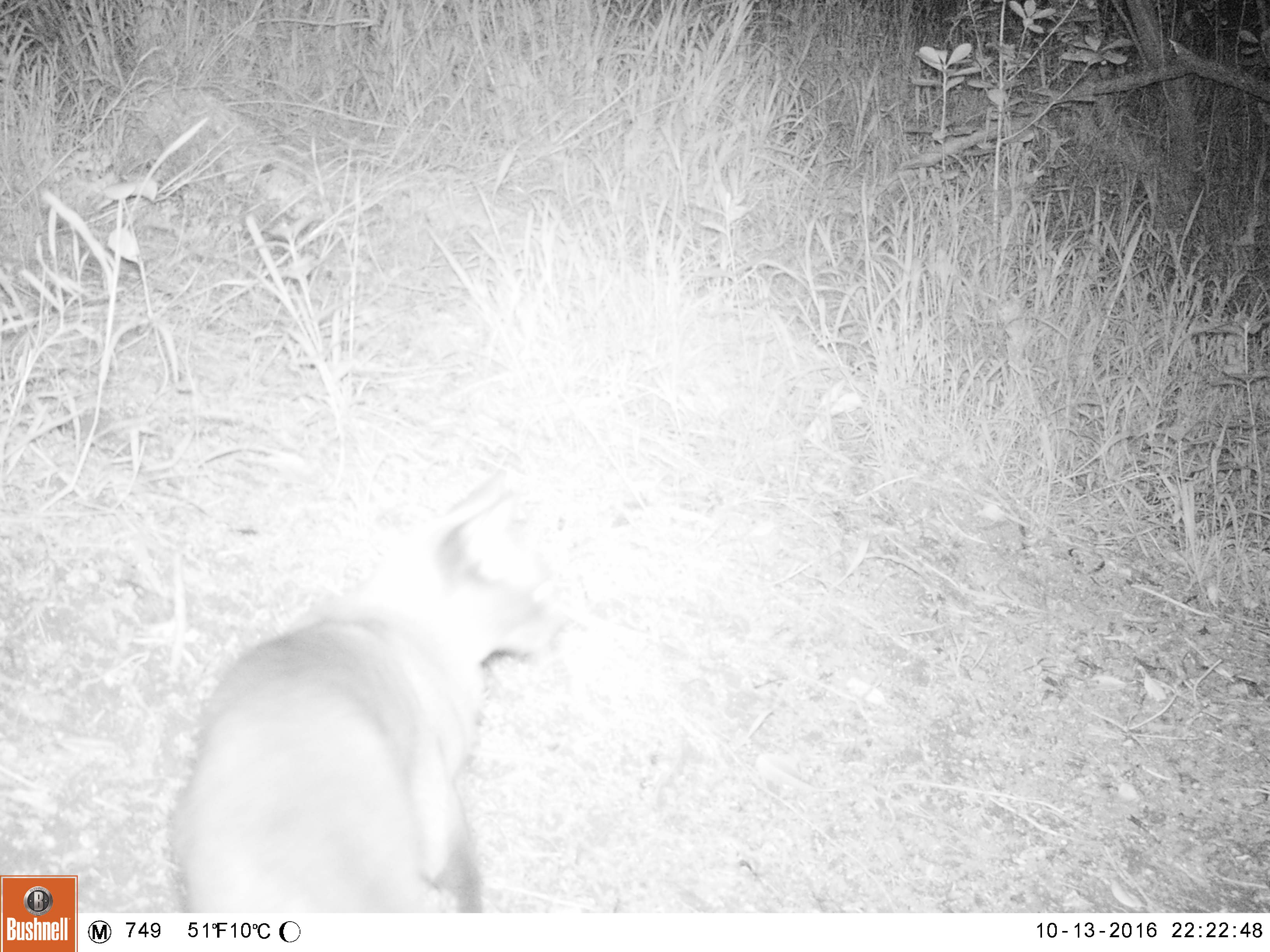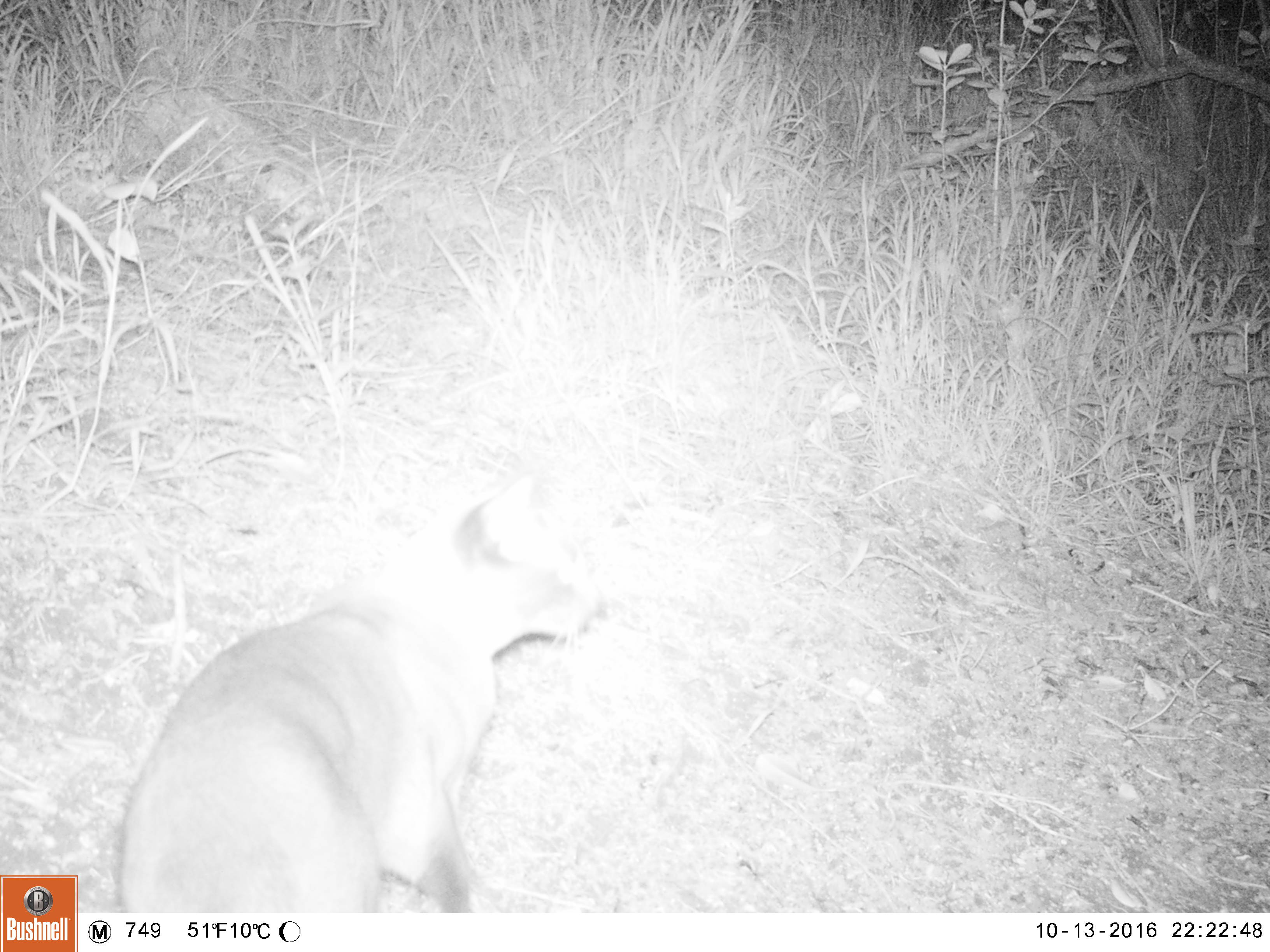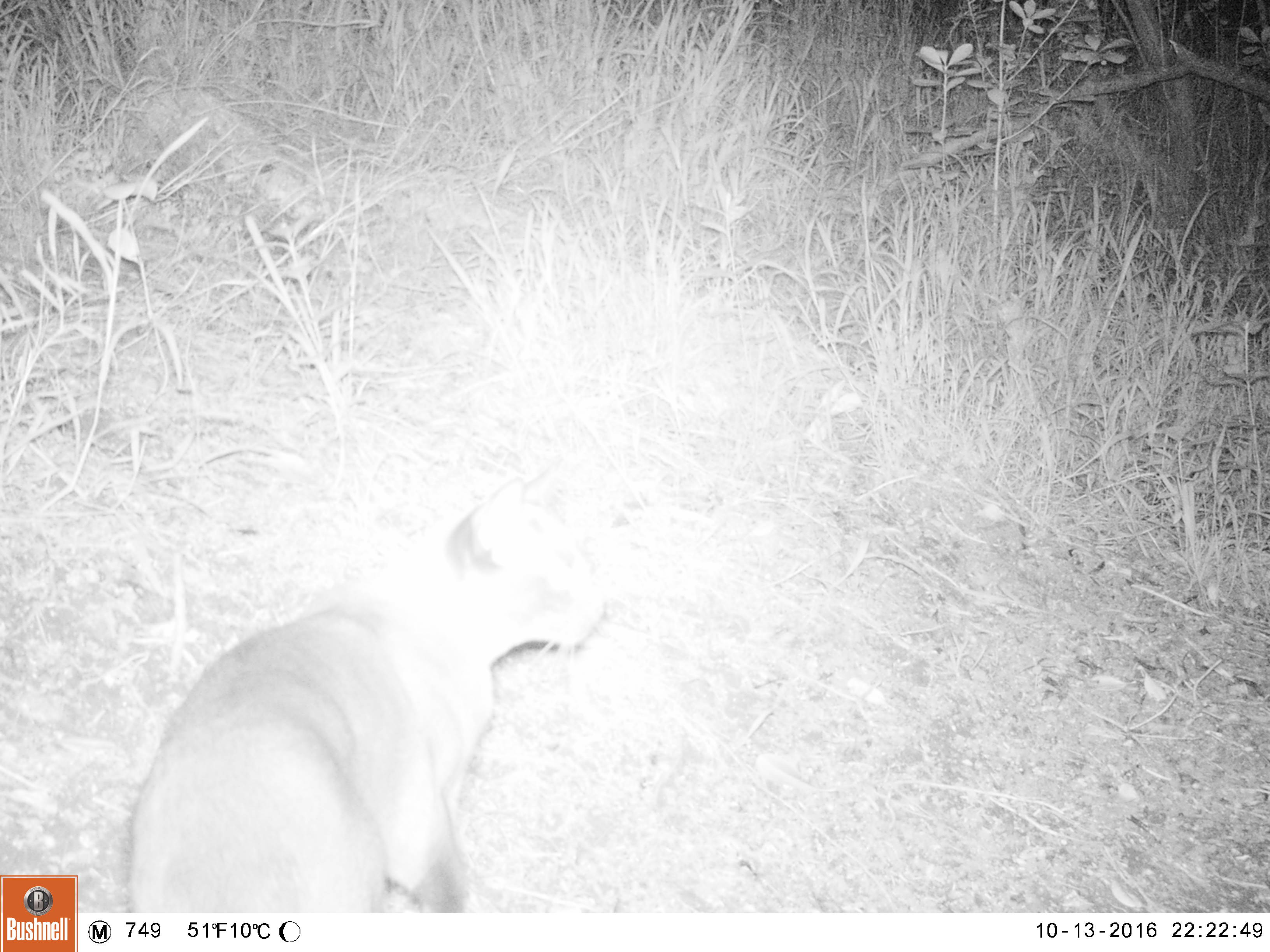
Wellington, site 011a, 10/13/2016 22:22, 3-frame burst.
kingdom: Animalia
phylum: Chordata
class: Mammalia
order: Carnivora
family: Felidae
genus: Felis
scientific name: Felis catus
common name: cat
Cat (Felis catus).